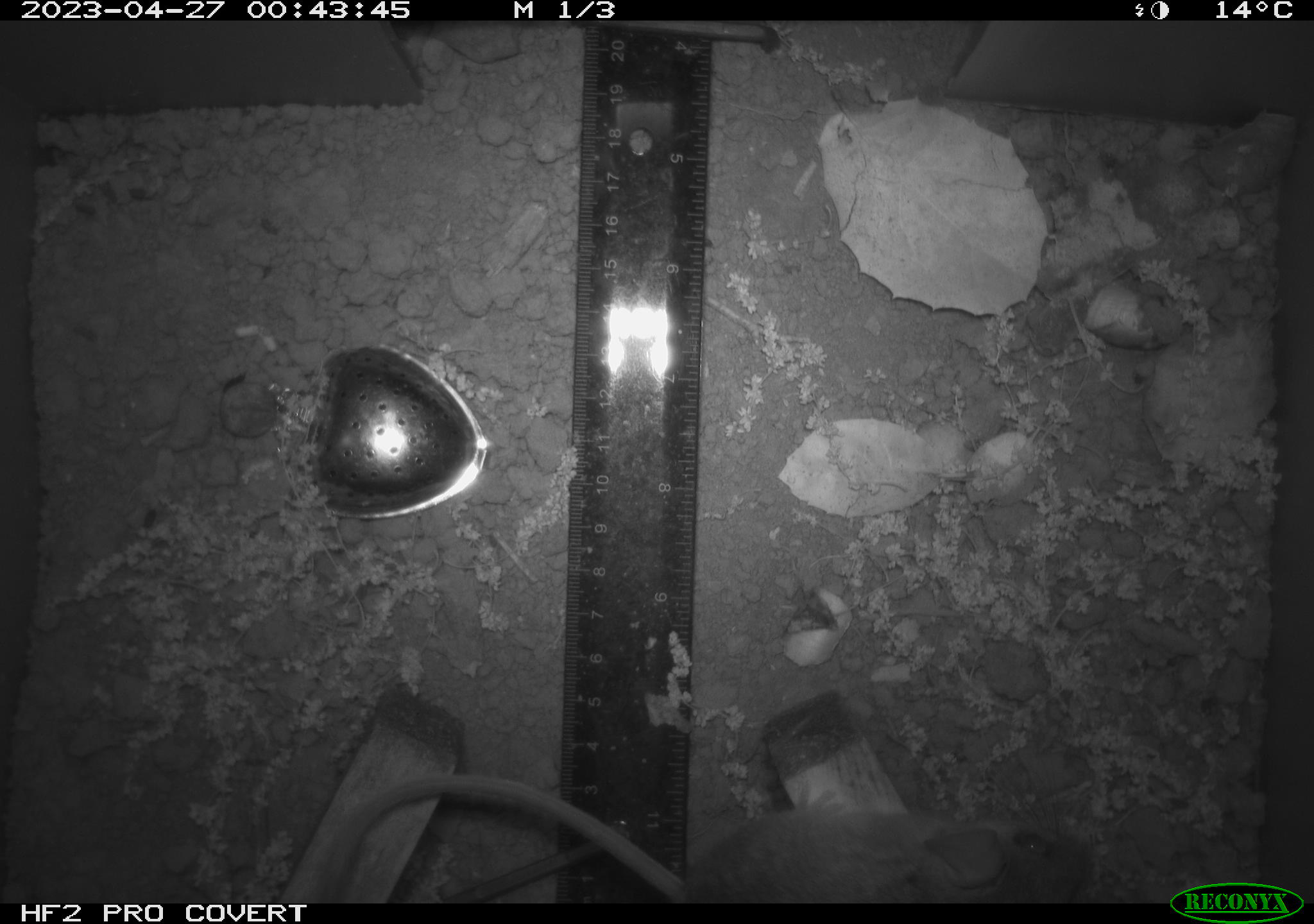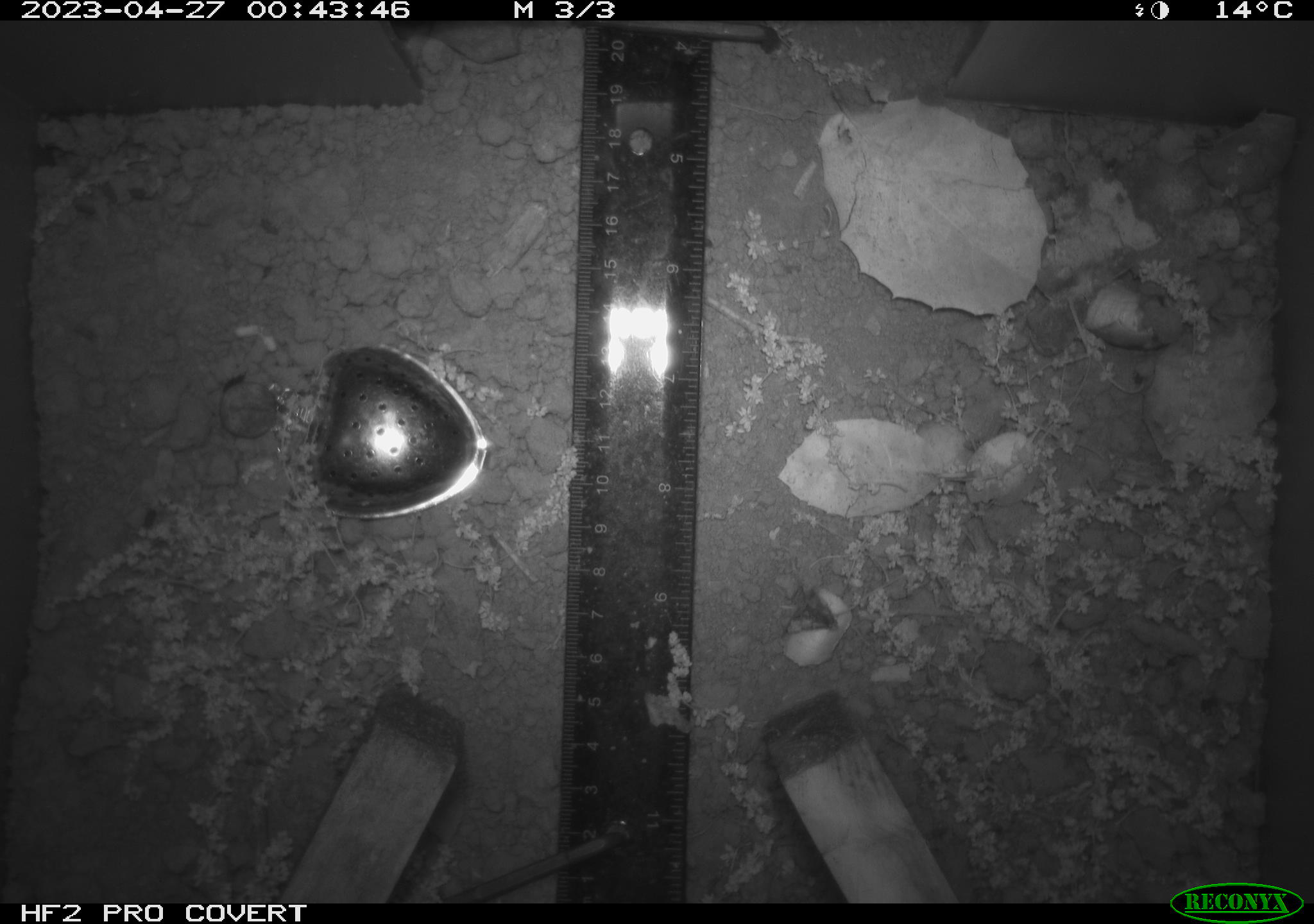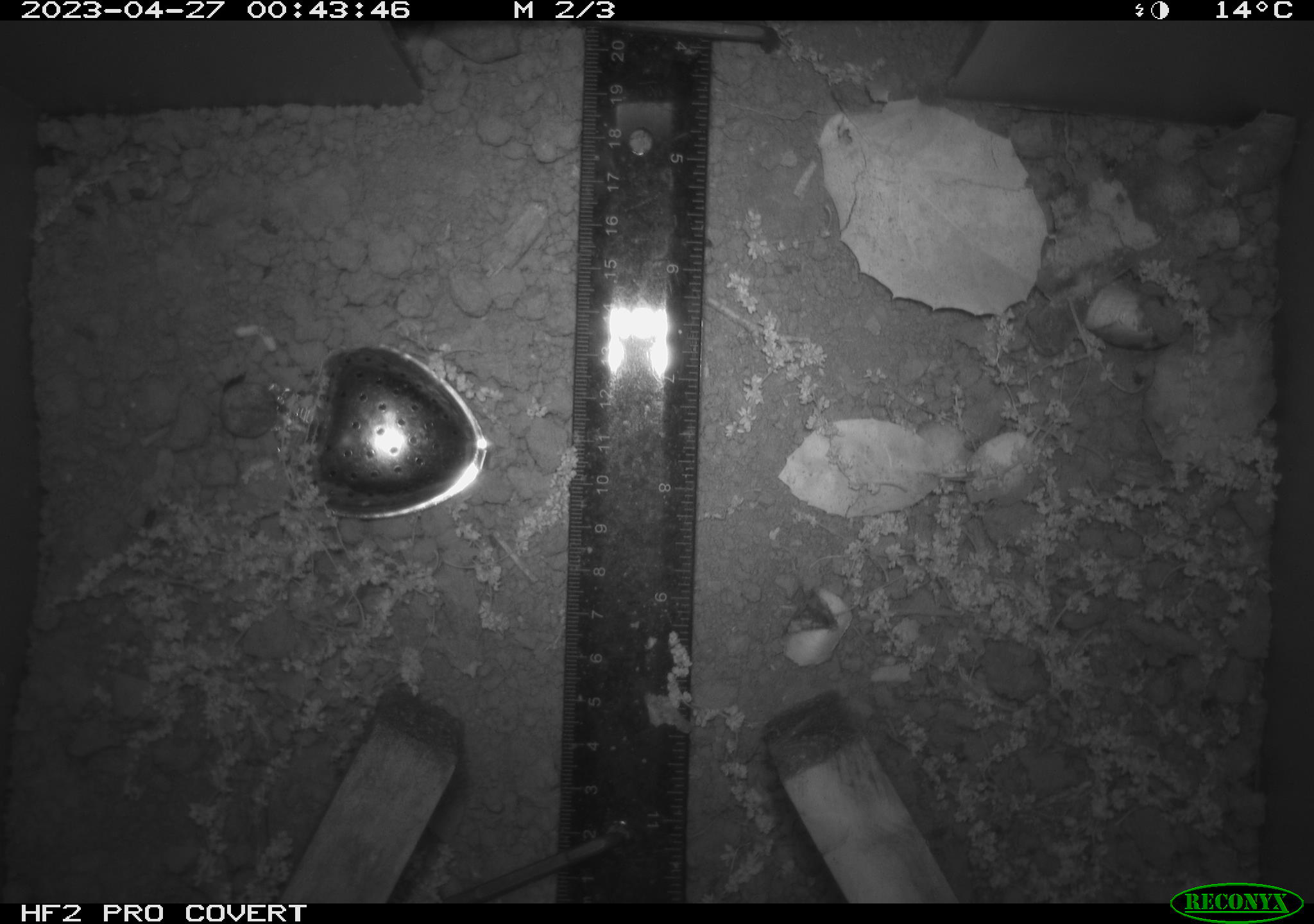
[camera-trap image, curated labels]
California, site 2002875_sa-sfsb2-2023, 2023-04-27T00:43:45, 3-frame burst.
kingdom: Animalia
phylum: Chordata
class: Mammalia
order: Rodentia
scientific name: Rodentia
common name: mouse species